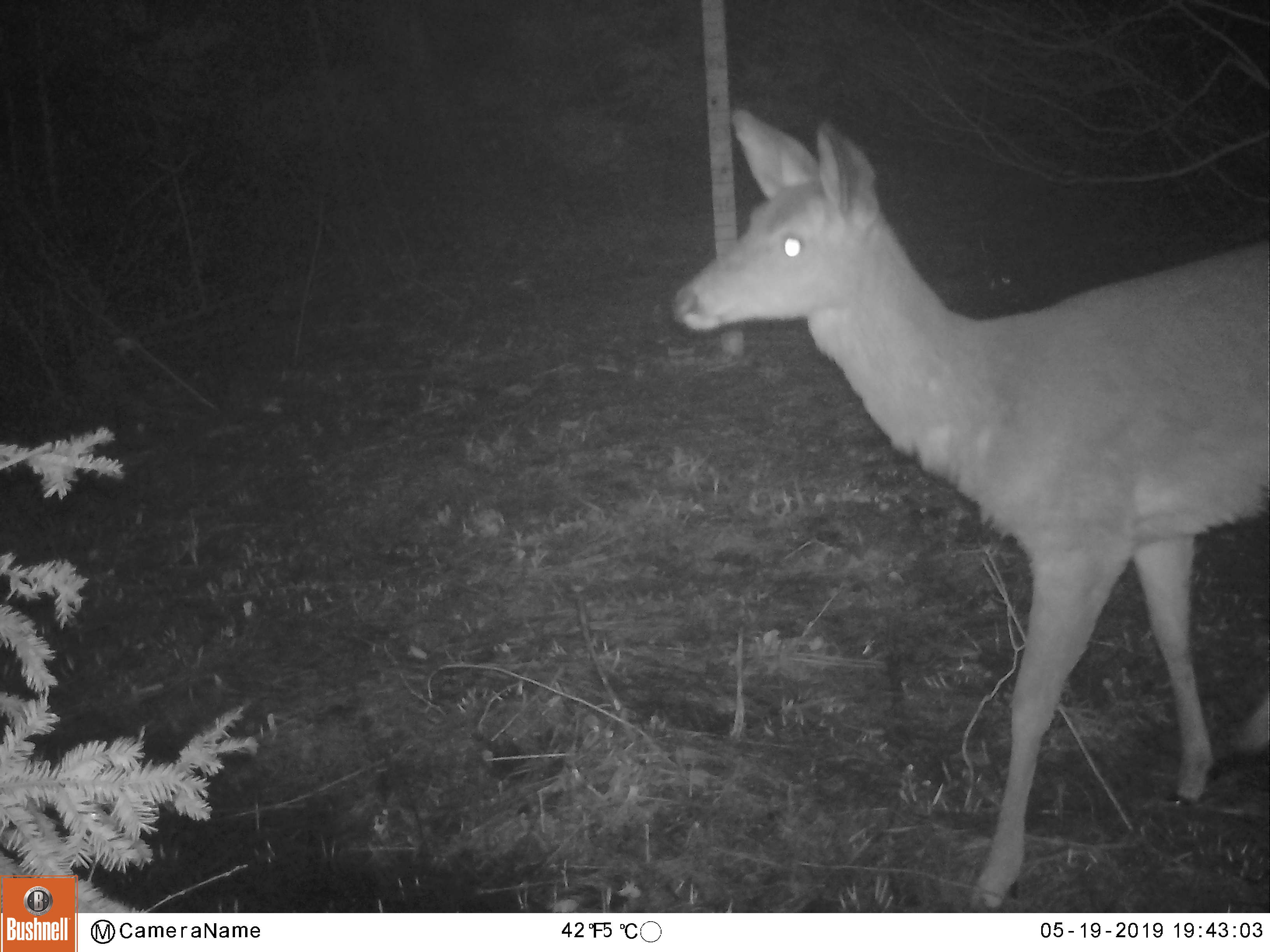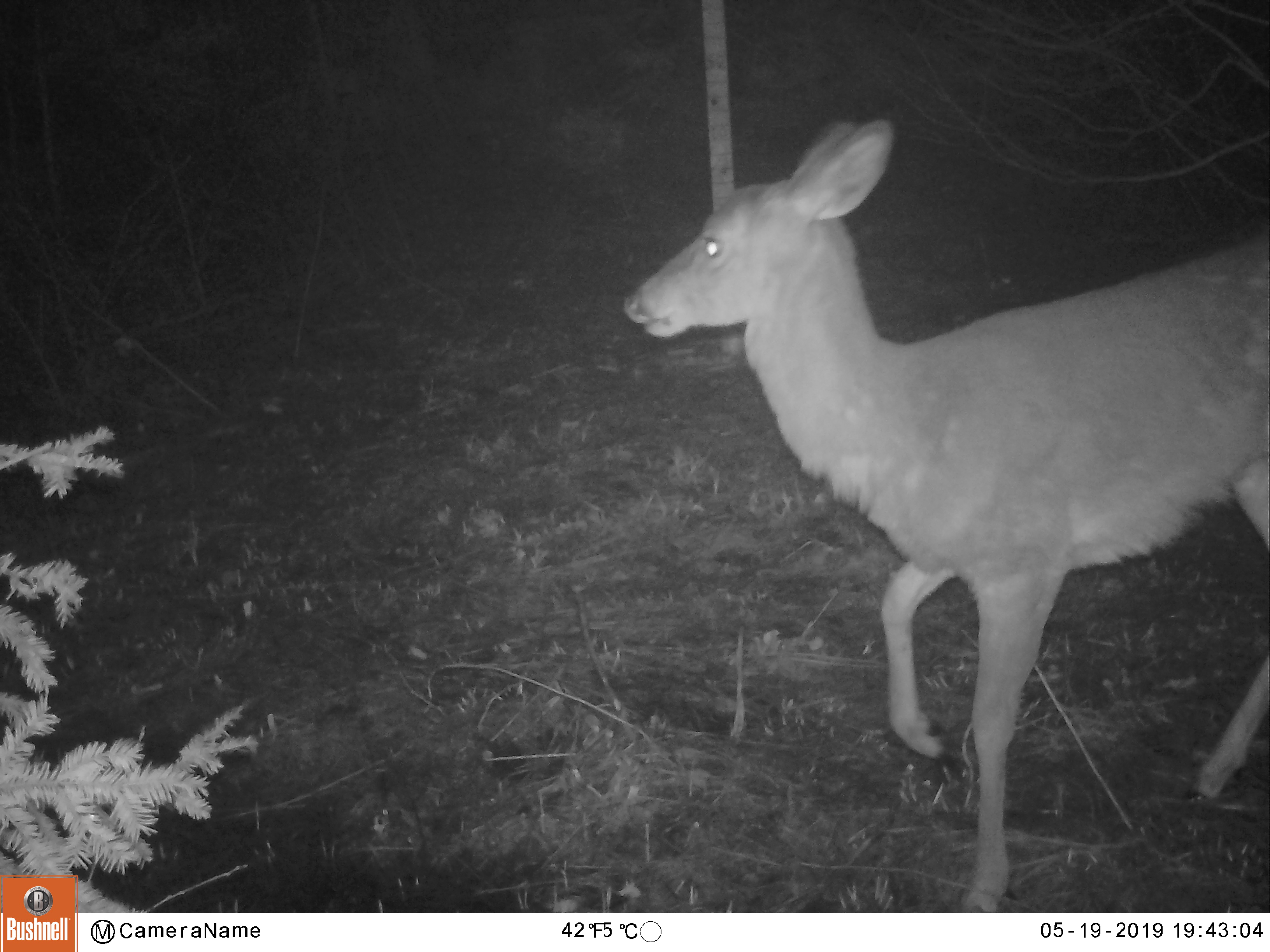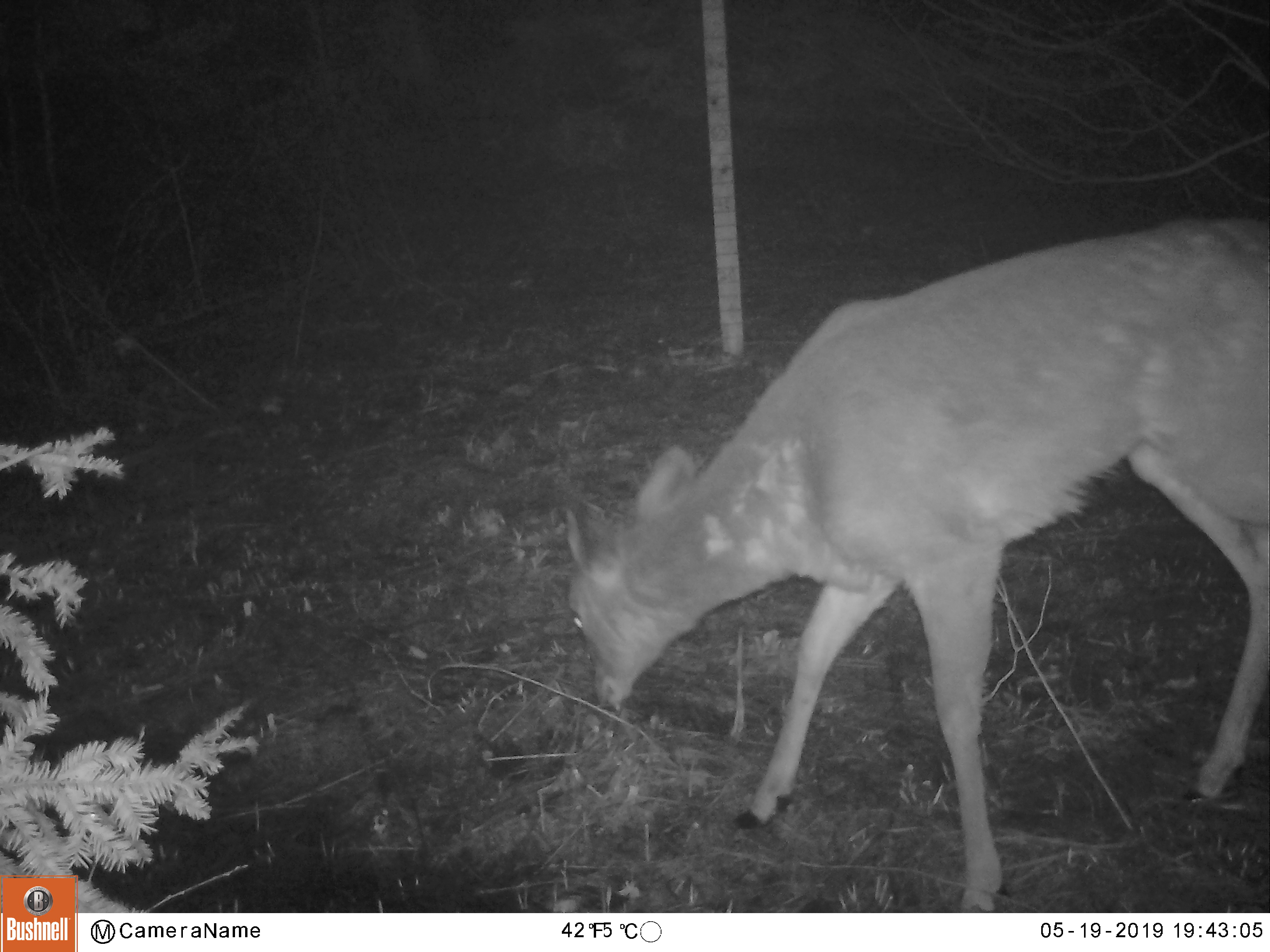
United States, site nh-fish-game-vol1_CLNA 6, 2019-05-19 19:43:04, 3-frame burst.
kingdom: Animalia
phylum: Chordata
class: Mammalia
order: Artiodactyla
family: Cervidae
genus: Odocoileus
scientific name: Odocoileus virginianus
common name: white-tailed deer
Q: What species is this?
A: White-tailed deer (Odocoileus virginianus).